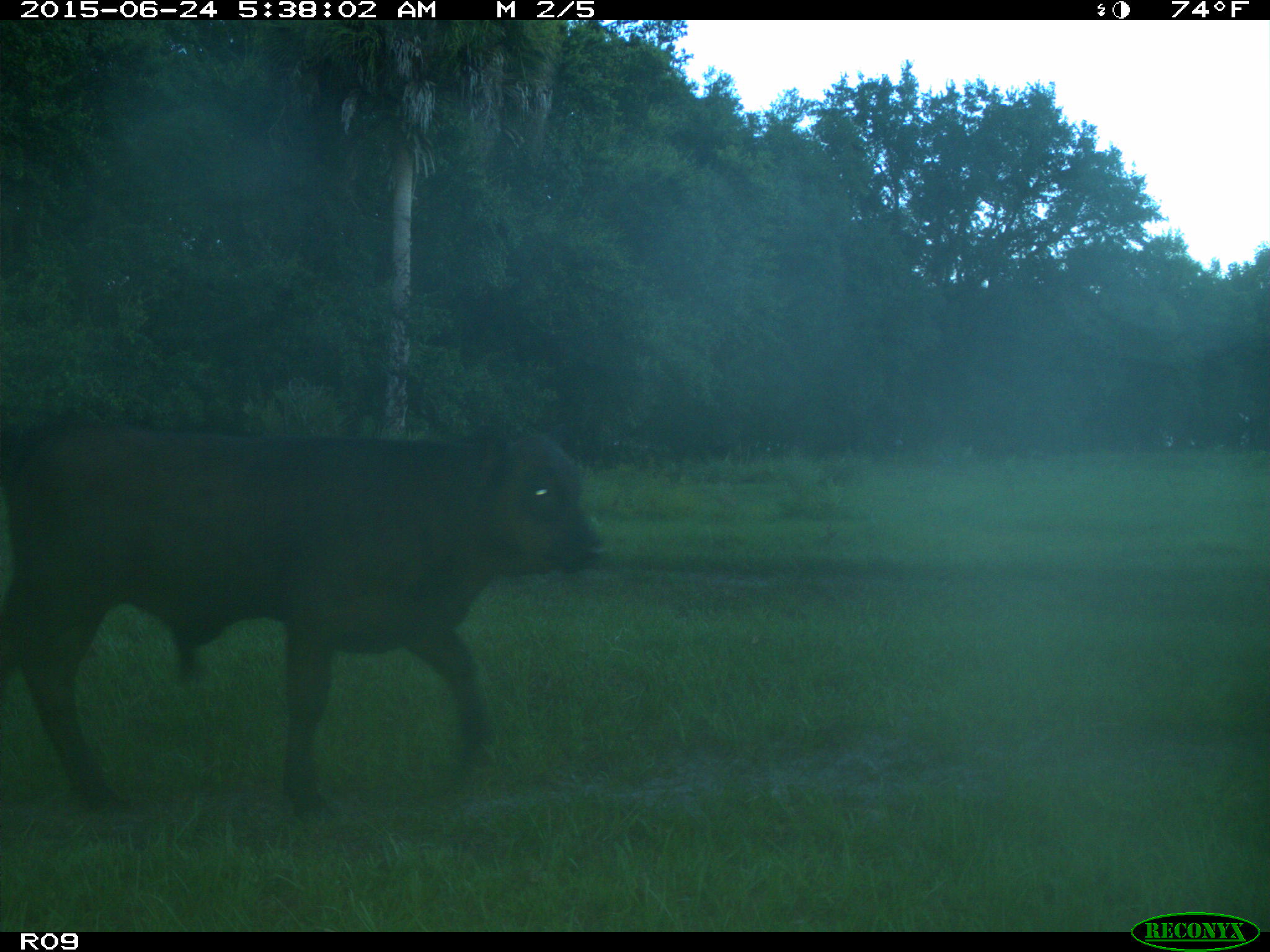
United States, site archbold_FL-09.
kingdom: Animalia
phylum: Chordata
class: Mammalia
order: Artiodactyla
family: Bovidae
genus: Bos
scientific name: Bos taurus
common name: domestic cow